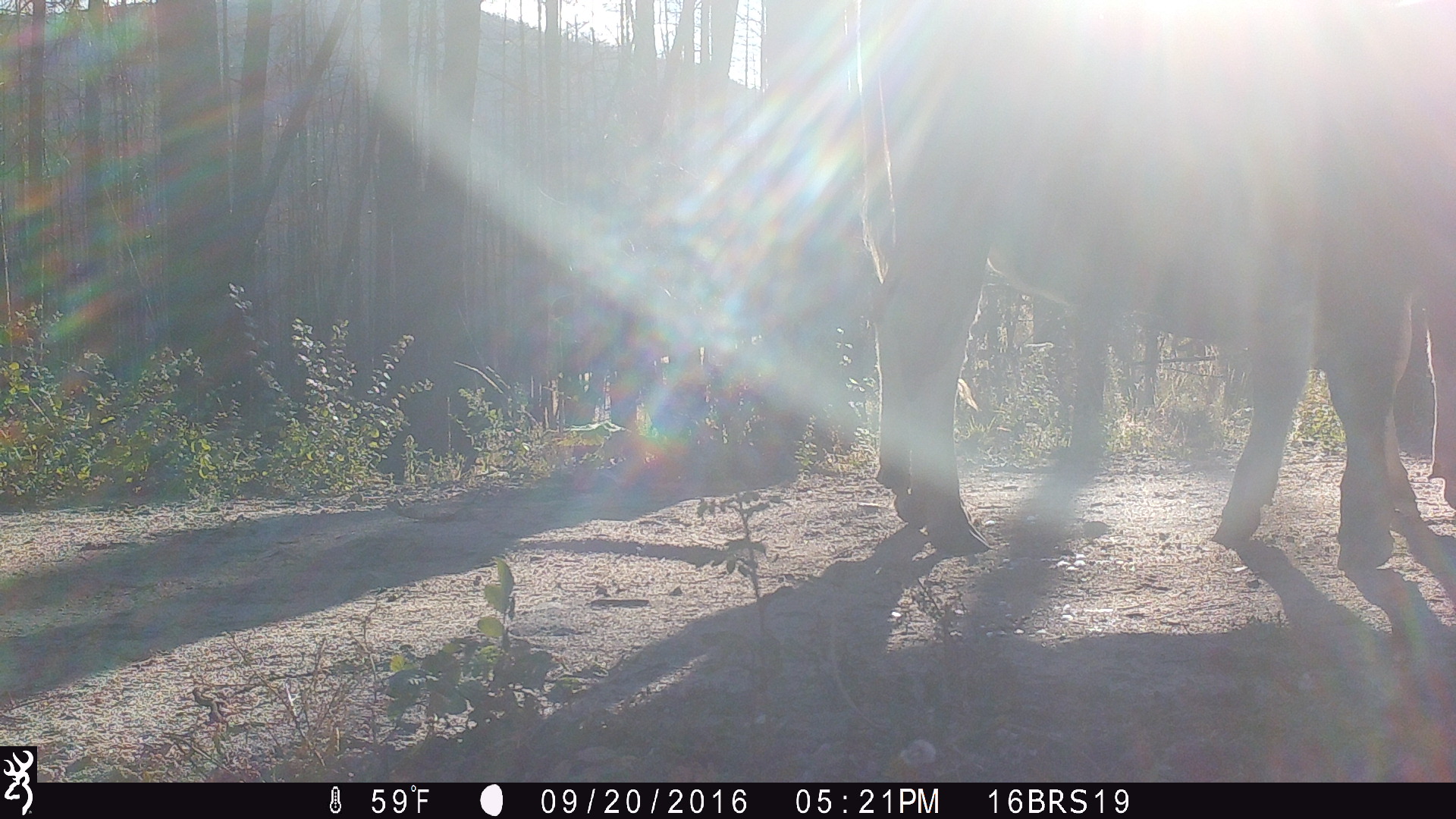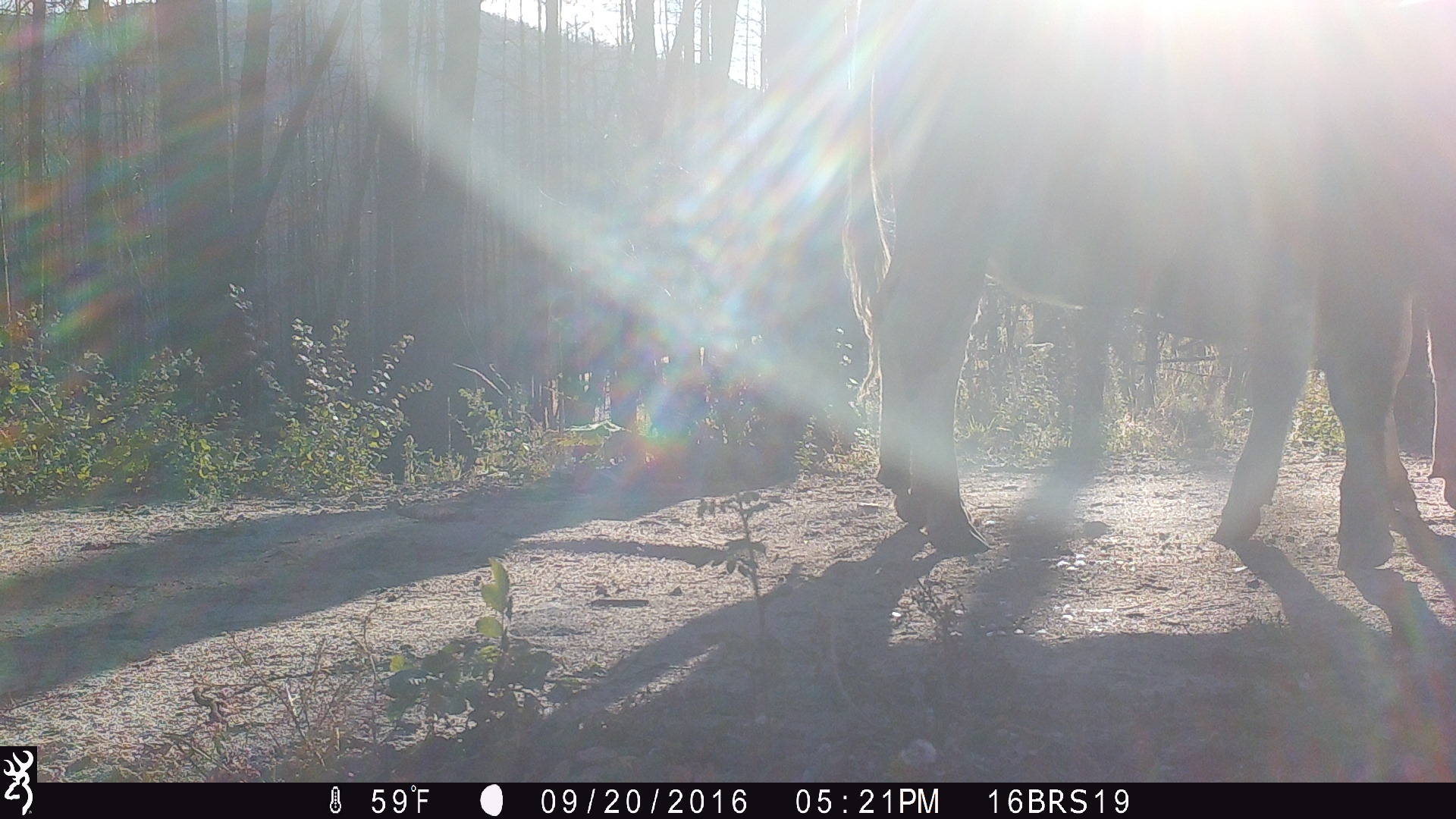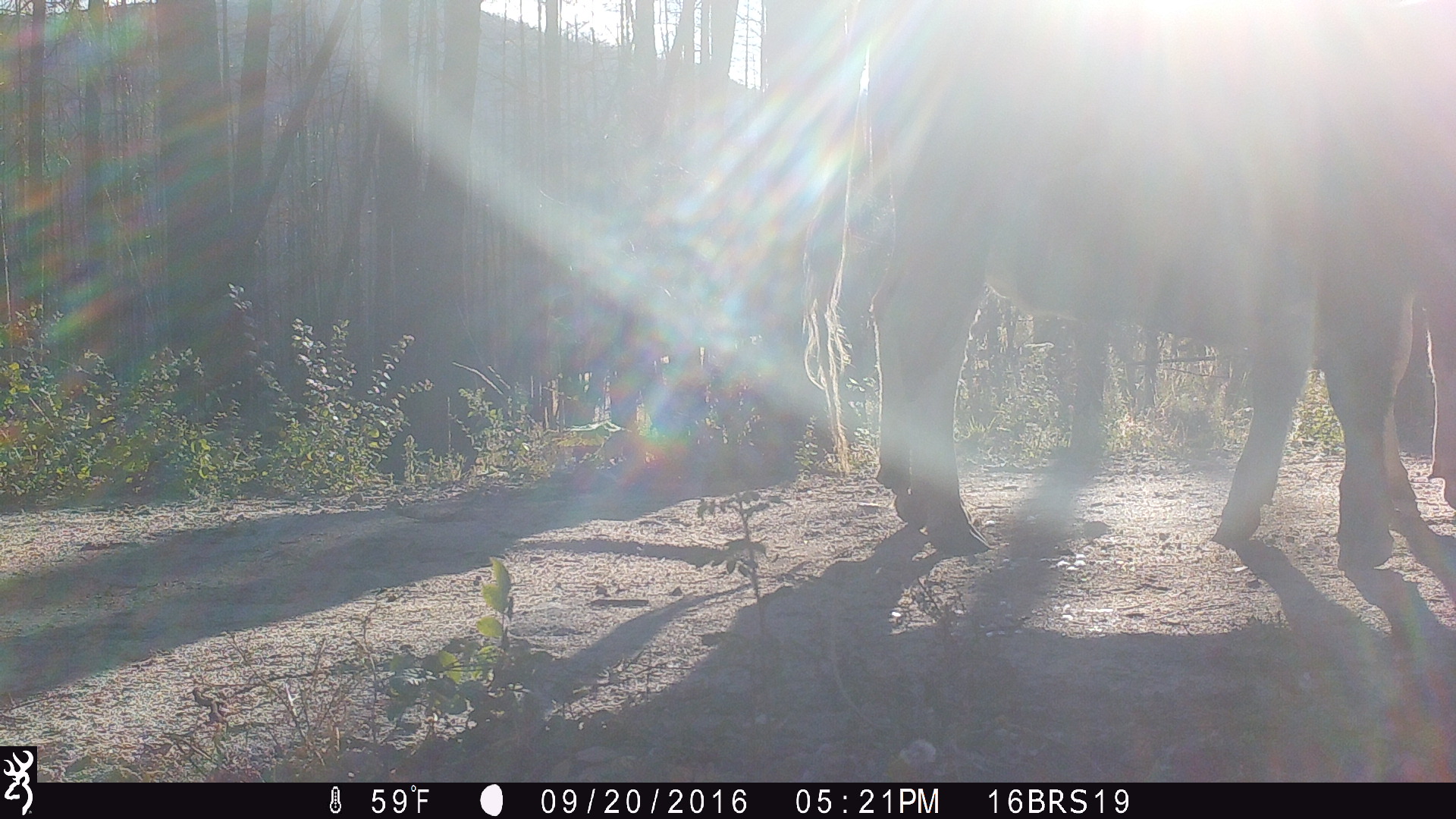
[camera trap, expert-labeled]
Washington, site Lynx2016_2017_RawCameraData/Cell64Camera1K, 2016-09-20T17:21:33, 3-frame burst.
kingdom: Animalia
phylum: Chordata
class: Mammalia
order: Artiodactyla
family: Bovidae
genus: Bos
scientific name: Bos taurus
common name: domestic cattle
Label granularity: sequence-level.